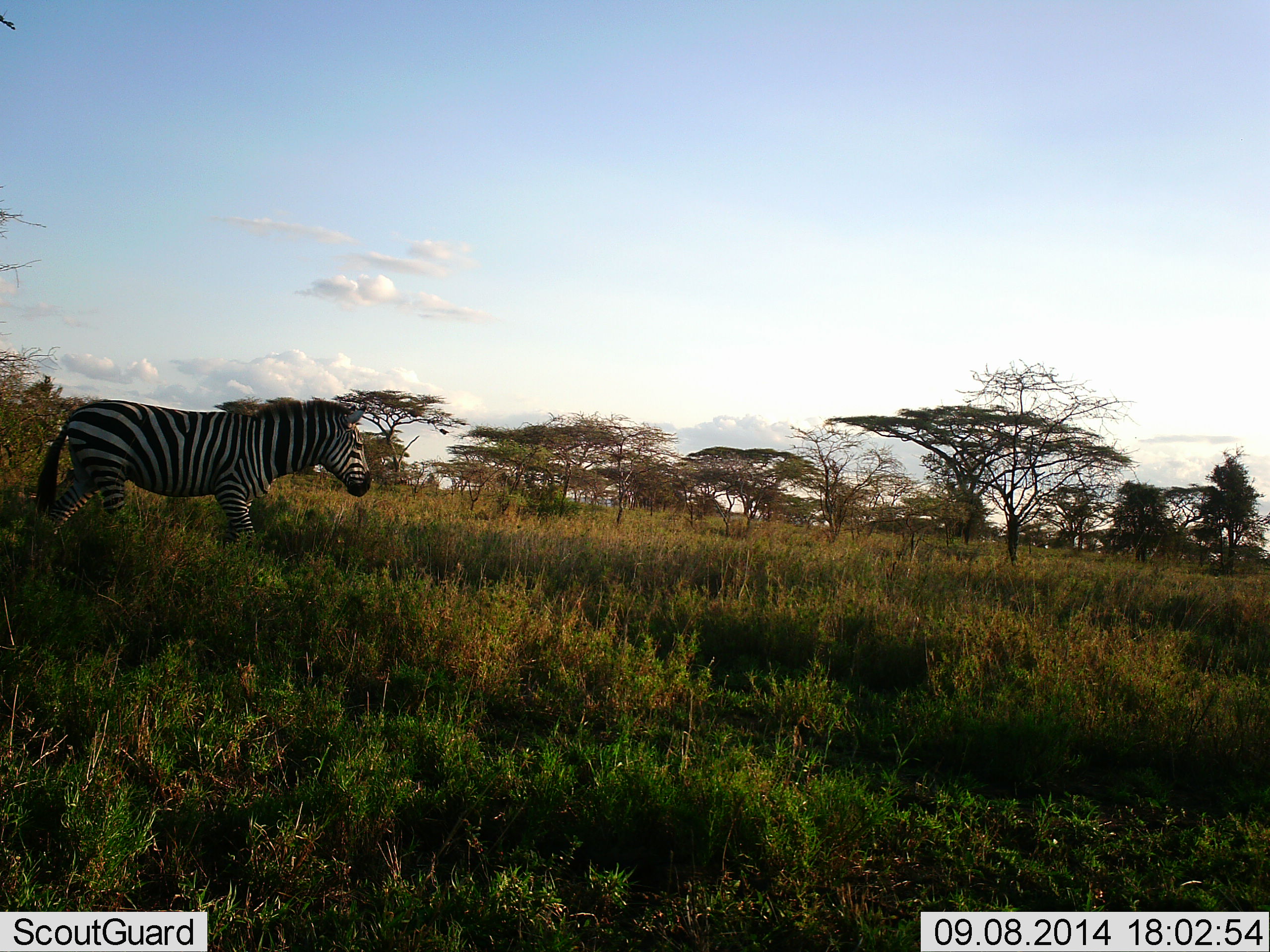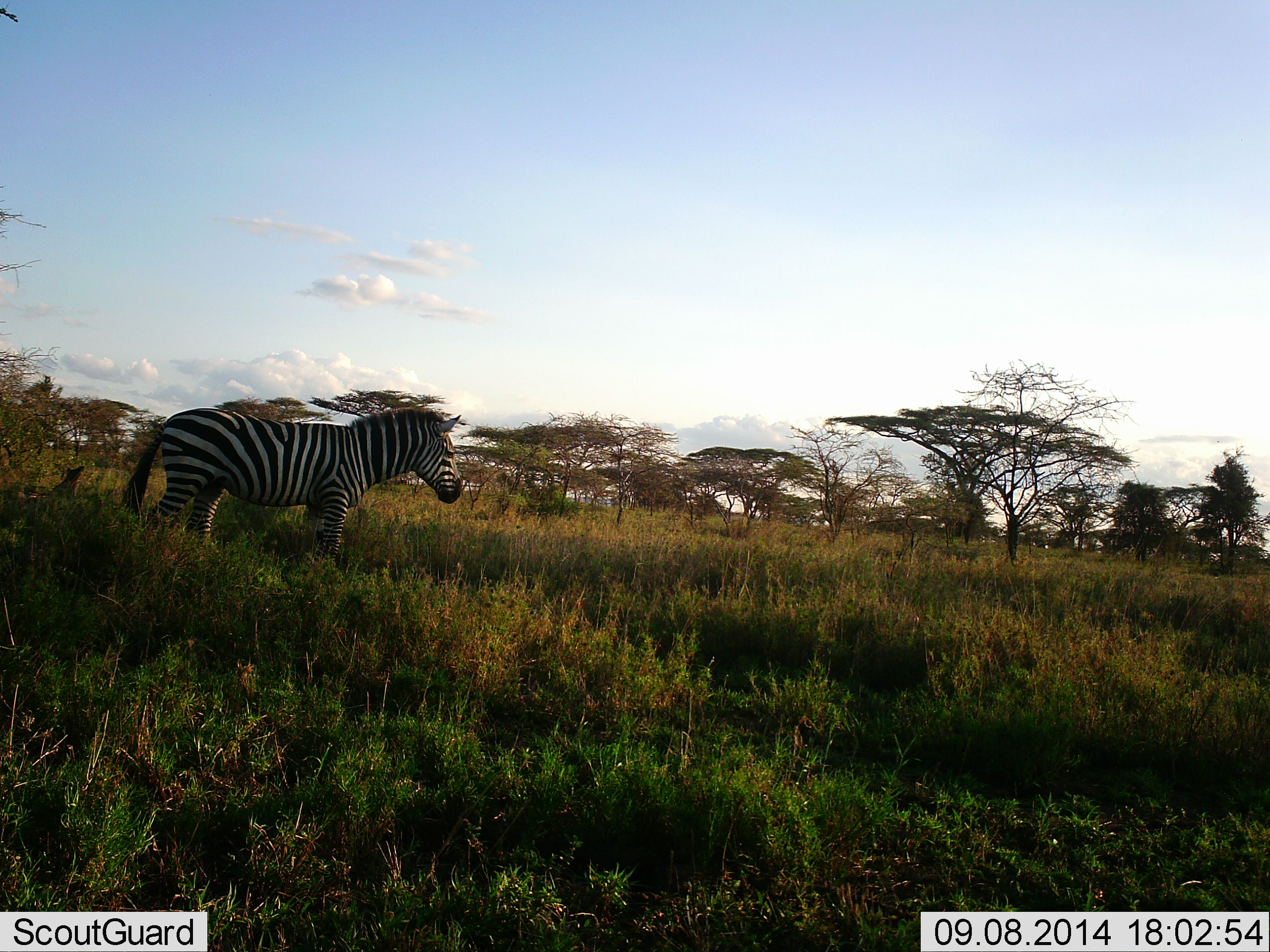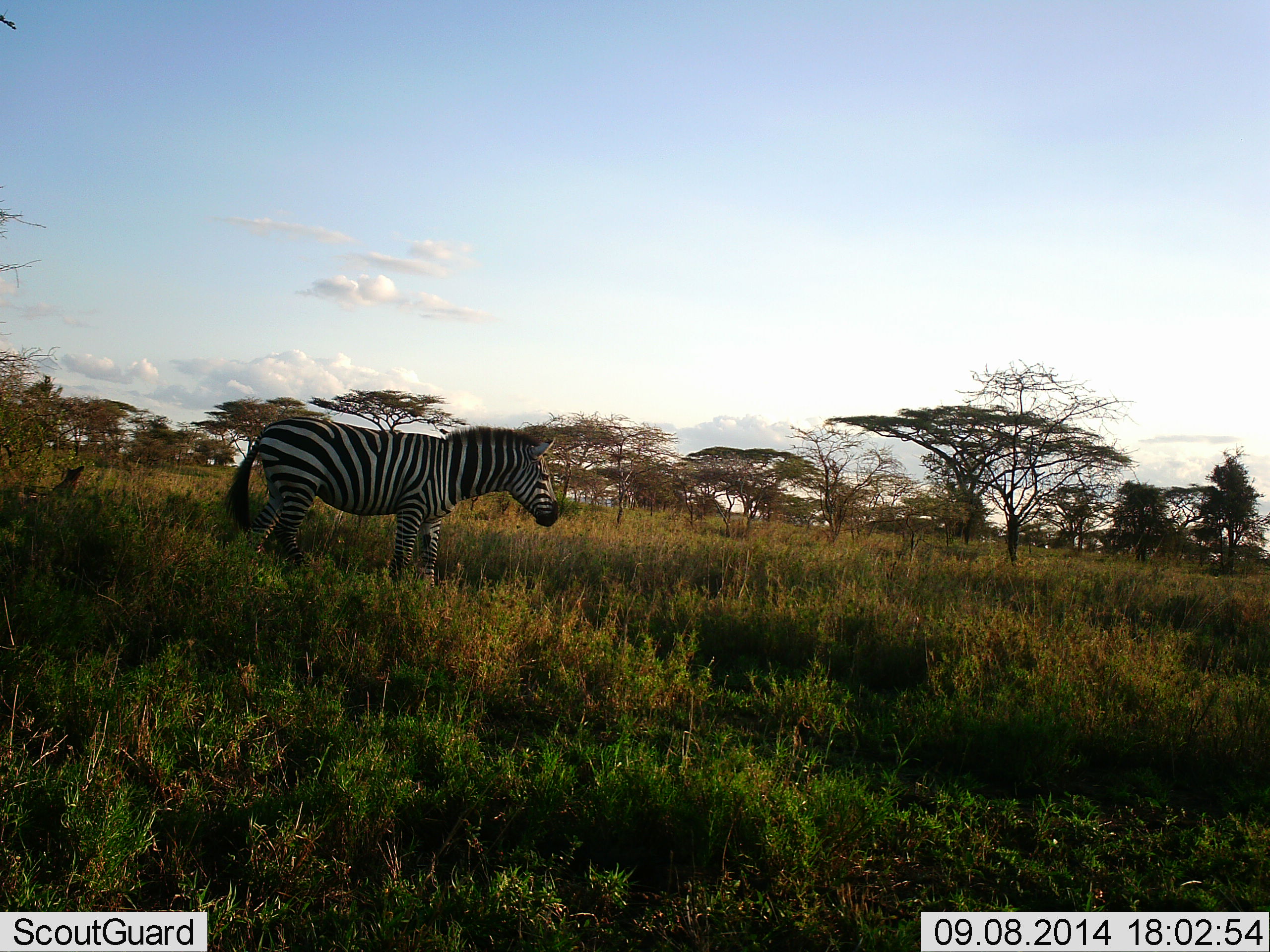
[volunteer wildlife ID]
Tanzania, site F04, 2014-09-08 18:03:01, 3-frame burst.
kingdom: Animalia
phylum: Chordata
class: Mammalia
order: Perissodactyla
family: Equidae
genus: Equus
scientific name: Equus quagga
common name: plains zebra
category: zebra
Zebra (plains zebra) (Equus quagga), count 1. Behavior (volunteer vote fractions): standing 30%, resting 0%, moving 80%, interacting 0%. Young present (vote fraction): 0%. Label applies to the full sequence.